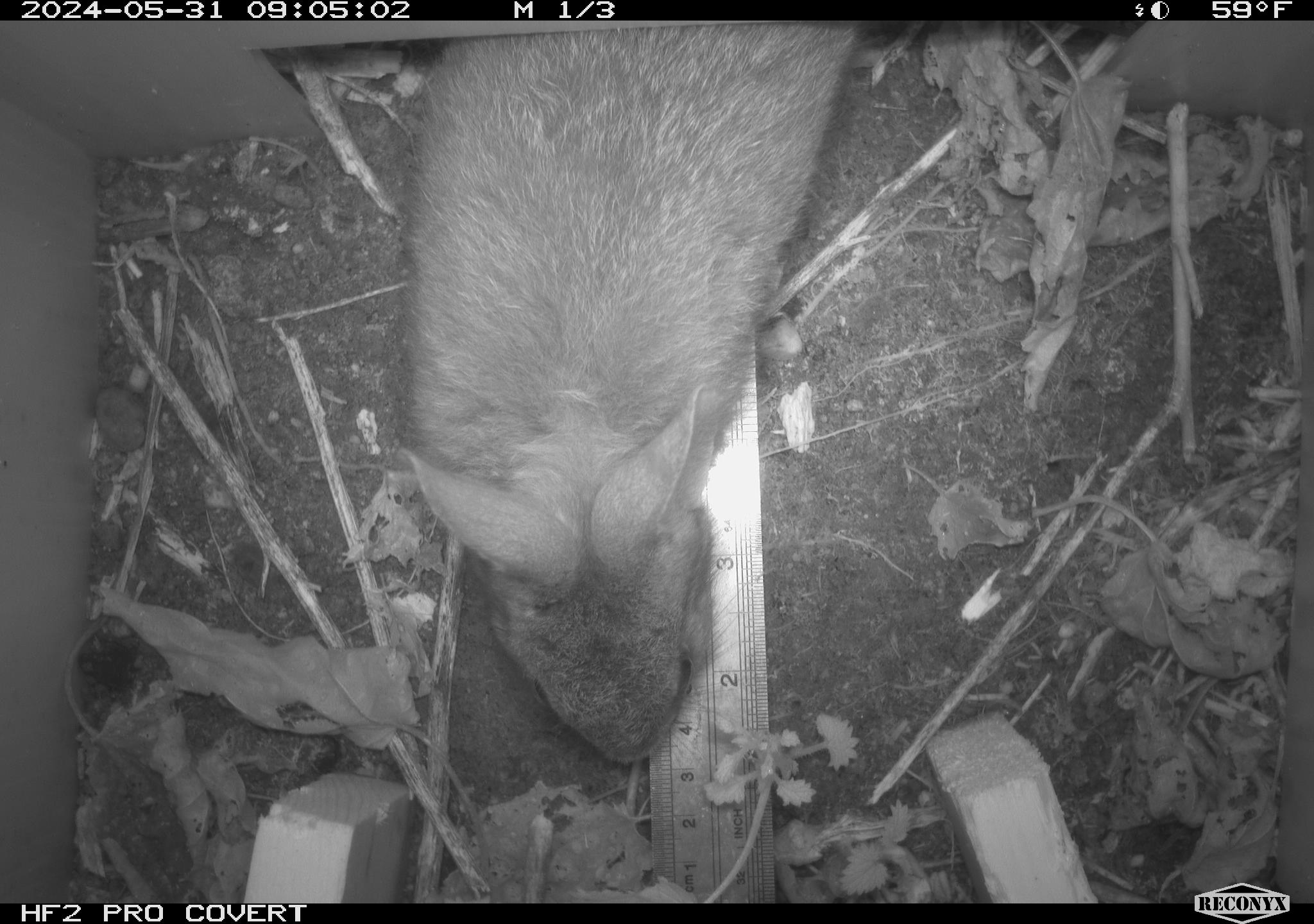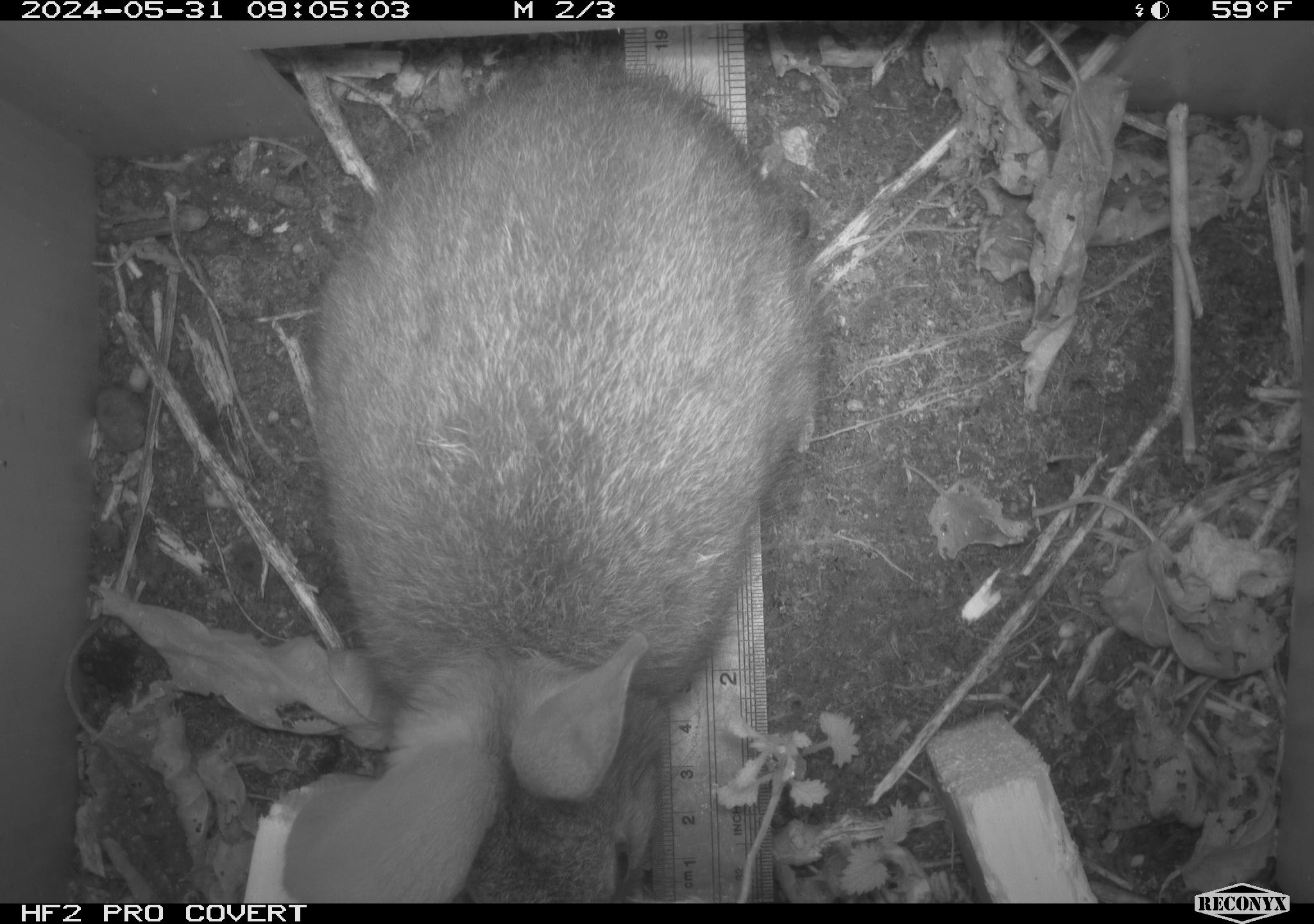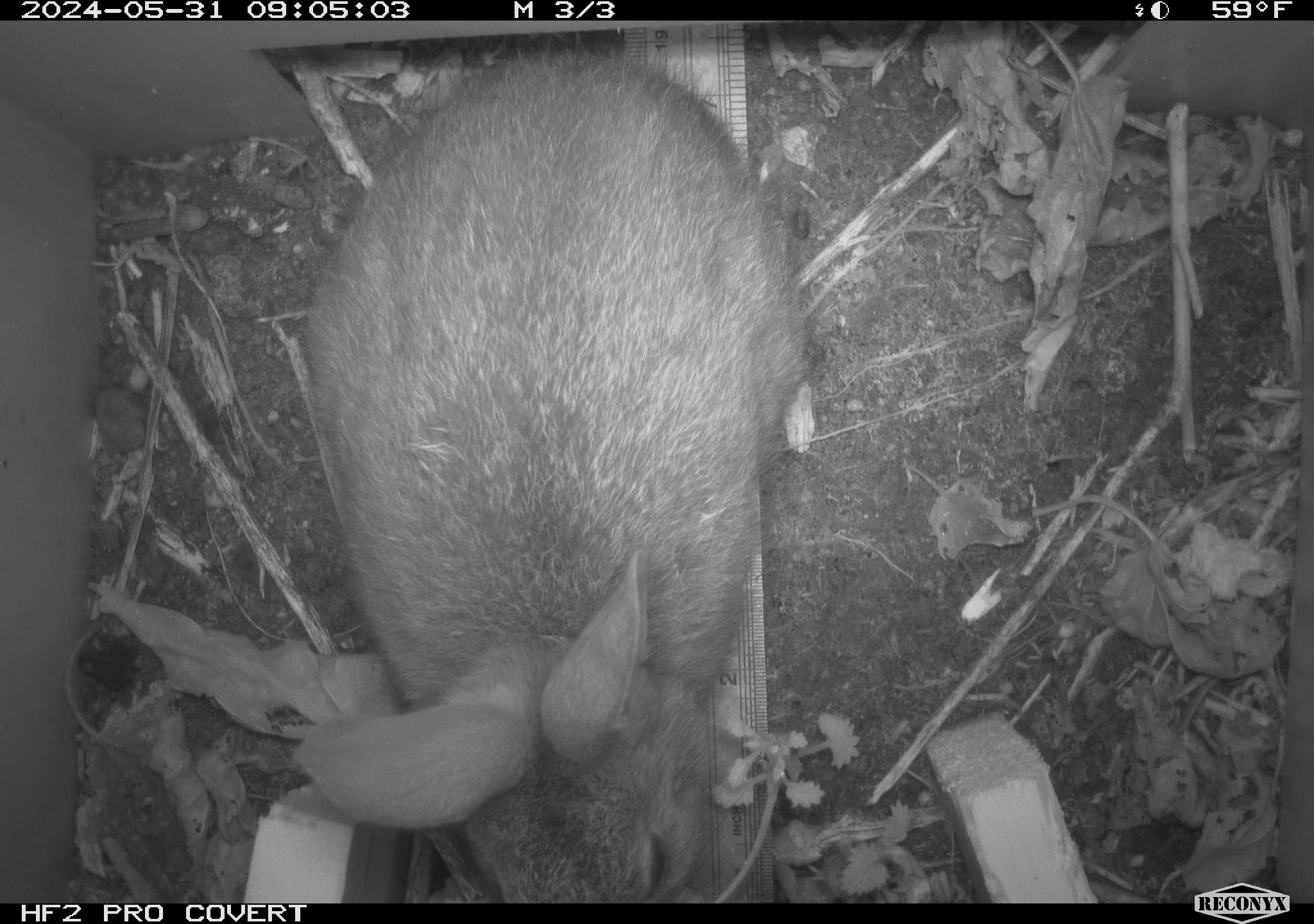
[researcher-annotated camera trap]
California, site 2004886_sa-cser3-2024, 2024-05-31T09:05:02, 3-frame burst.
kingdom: Animalia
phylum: Chordata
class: Mammalia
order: Lagomorpha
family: Leporidae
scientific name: Leporidae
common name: rabbit or hare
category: rabbit and hare family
Rabbit and hare family (rabbit or hare) (Leporidae).